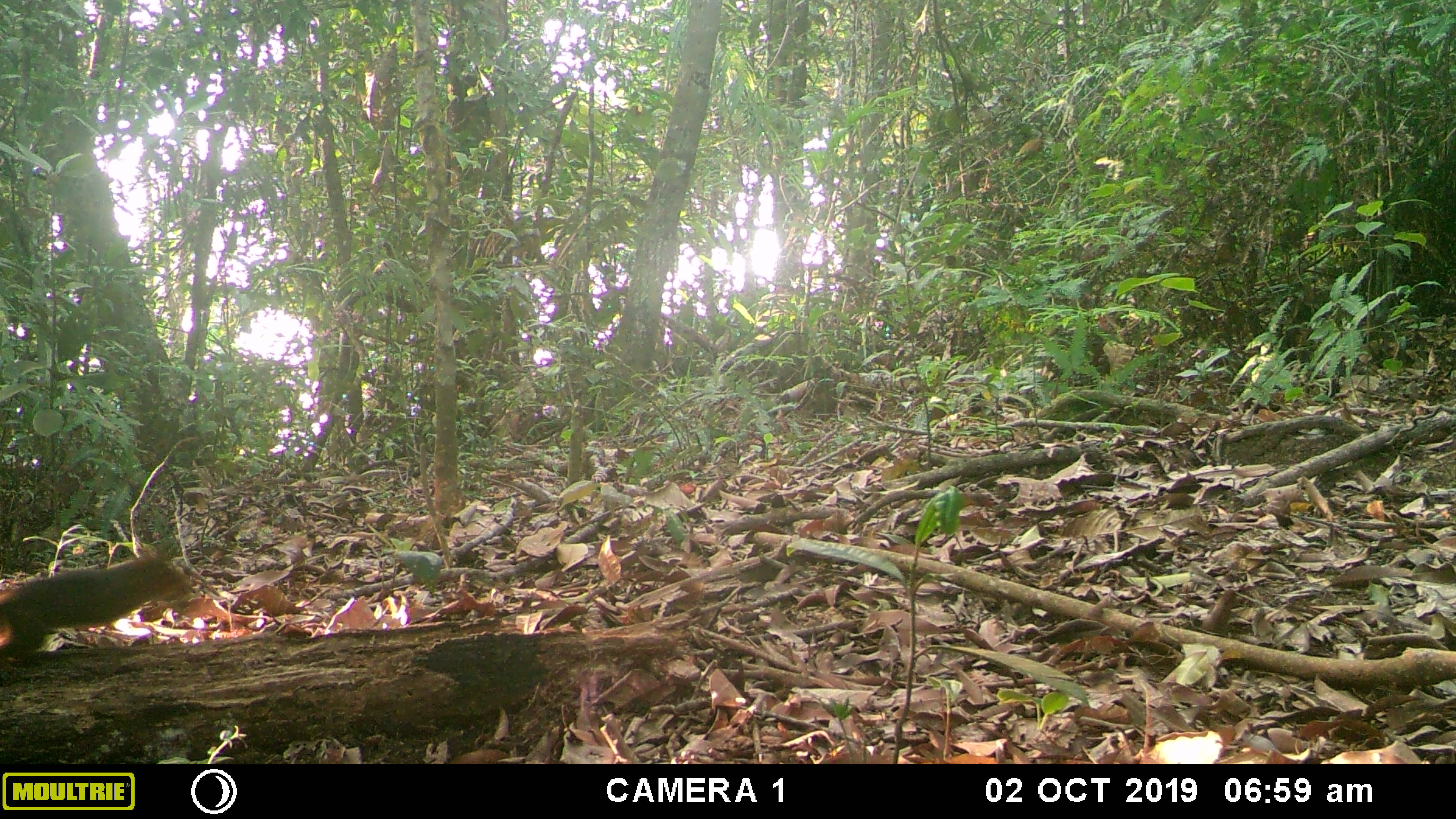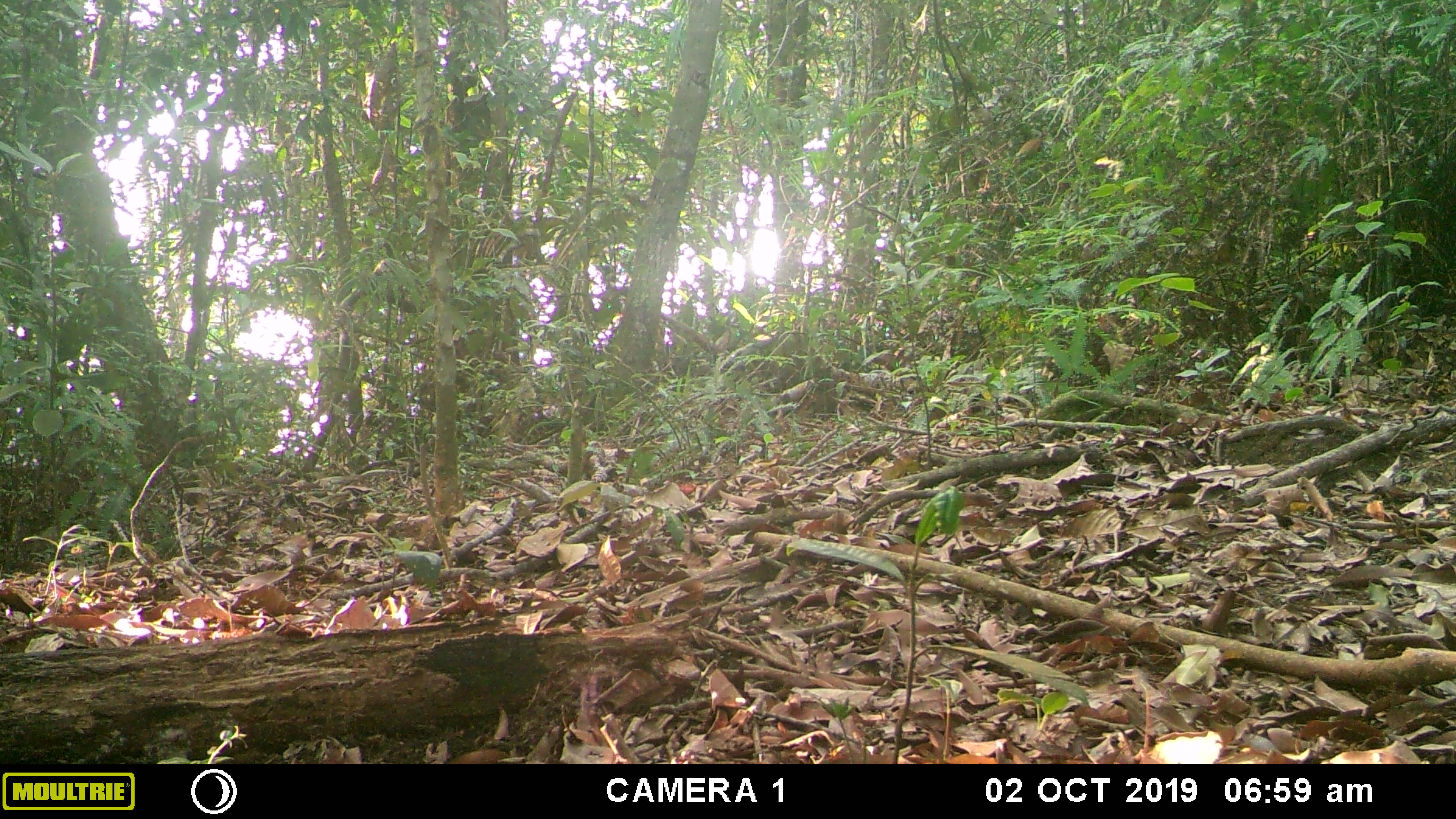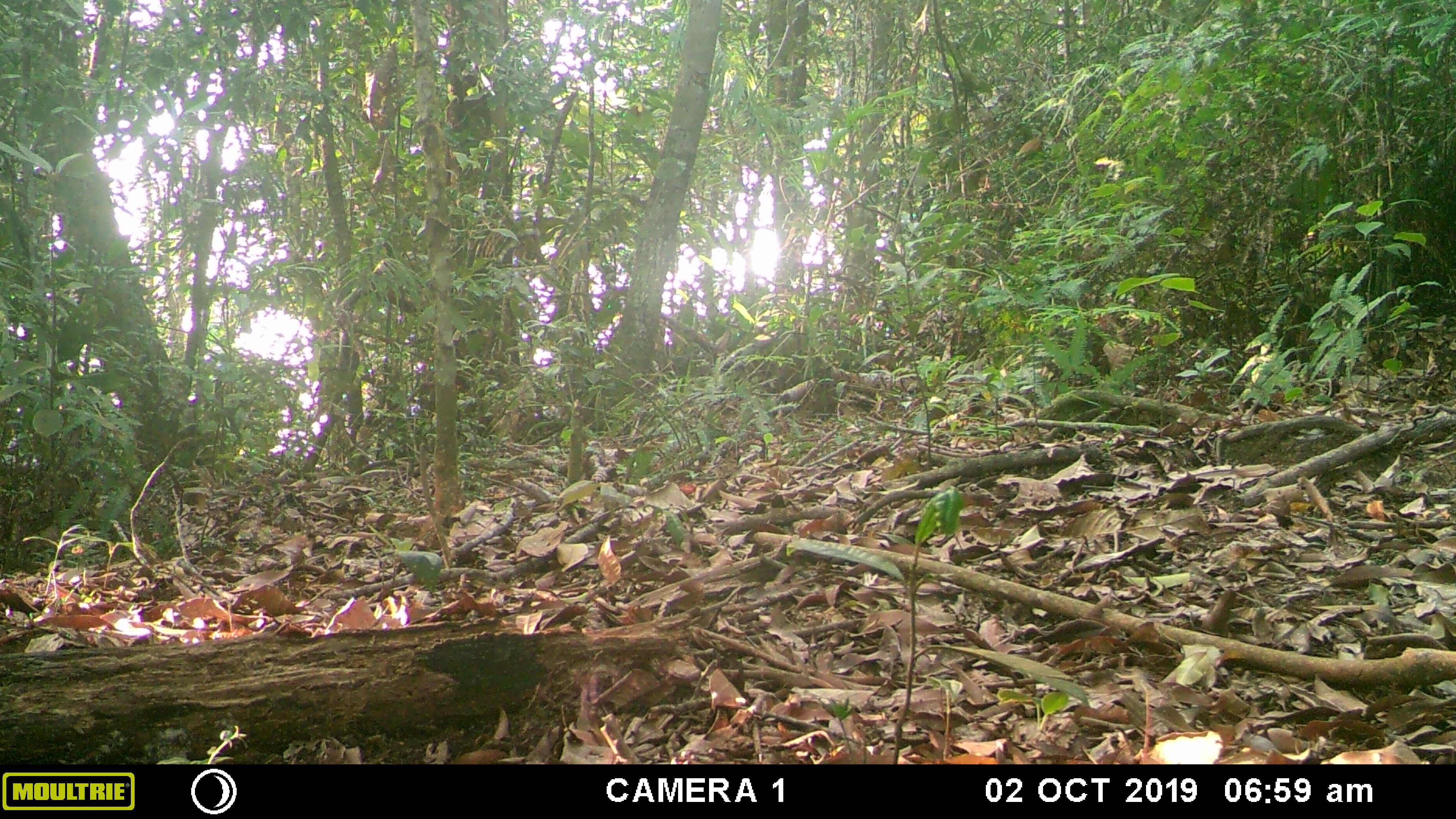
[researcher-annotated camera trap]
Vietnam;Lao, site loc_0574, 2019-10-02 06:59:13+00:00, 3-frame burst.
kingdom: Animalia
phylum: Chordata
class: Mammalia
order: Rodentia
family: Sciuridae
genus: Dremomys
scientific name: Dremomys rufigenis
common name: red-cheeked squirrel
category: red cheeked squirrel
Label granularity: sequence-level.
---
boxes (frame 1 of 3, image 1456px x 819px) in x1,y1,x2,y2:
red cheeked squirrel: 0,545,193,666